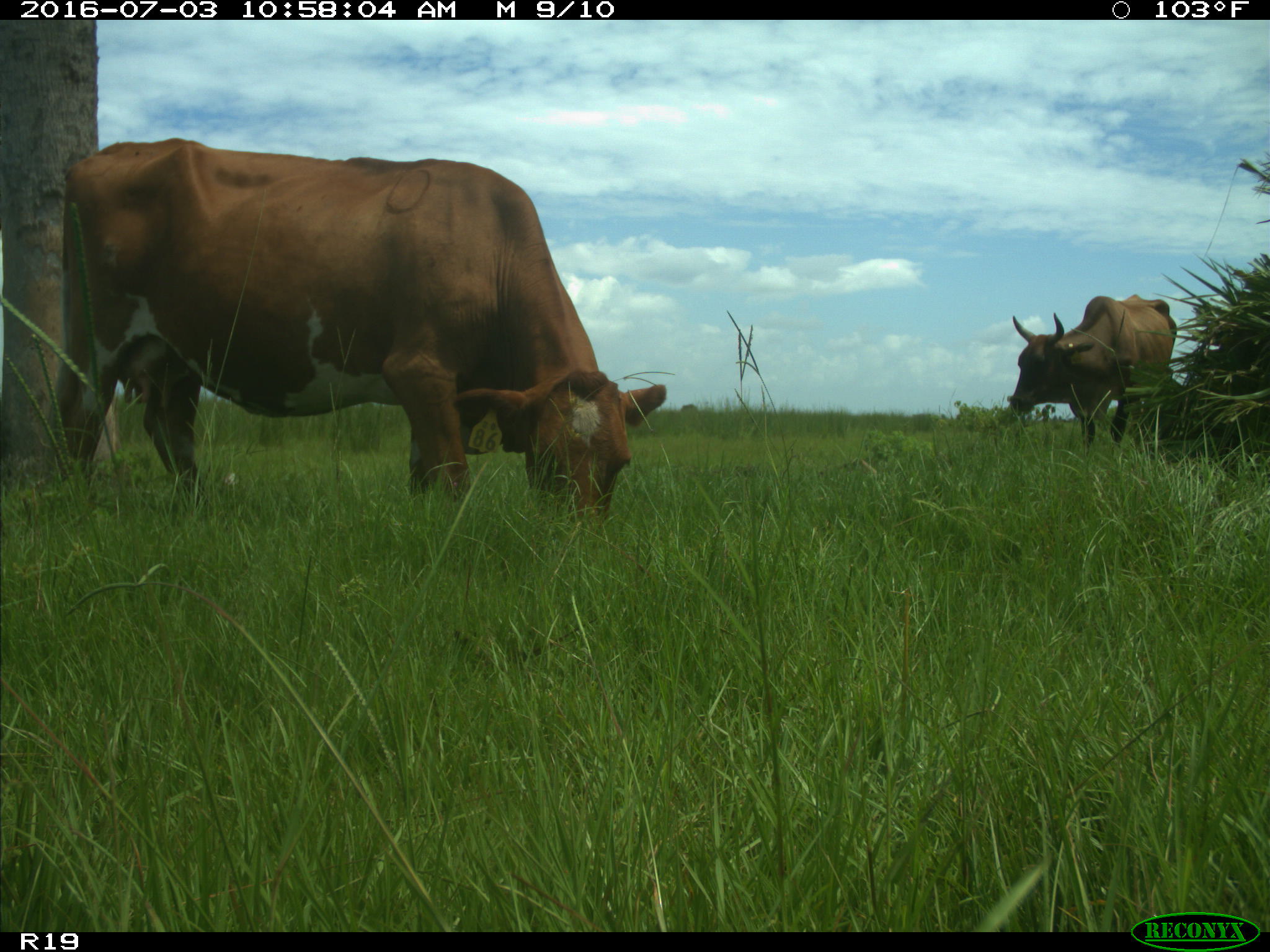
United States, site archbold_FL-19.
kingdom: Animalia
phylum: Chordata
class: Mammalia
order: Artiodactyla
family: Bovidae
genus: Bos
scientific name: Bos taurus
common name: domestic cow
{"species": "Bos taurus (domestic cow)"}